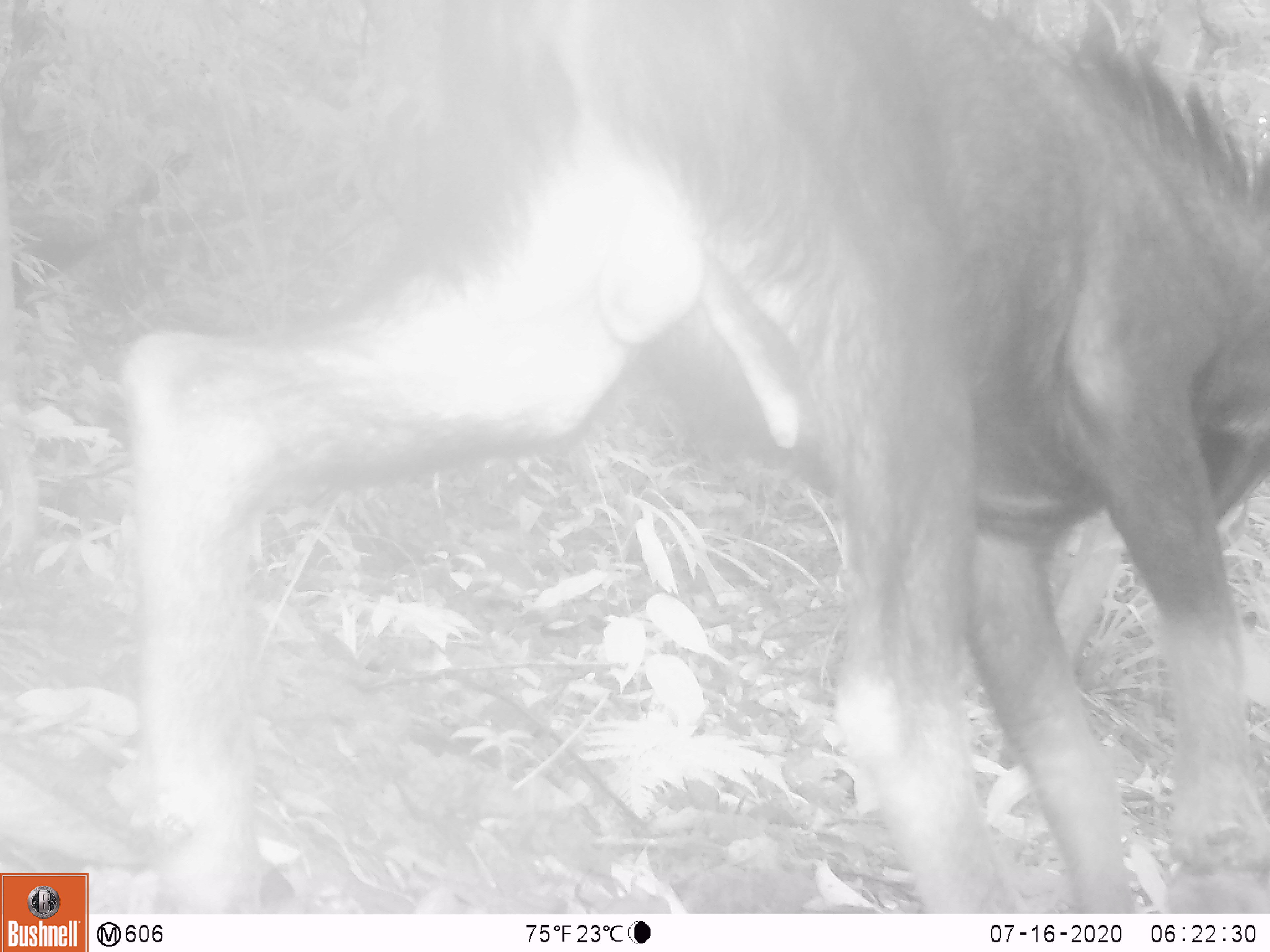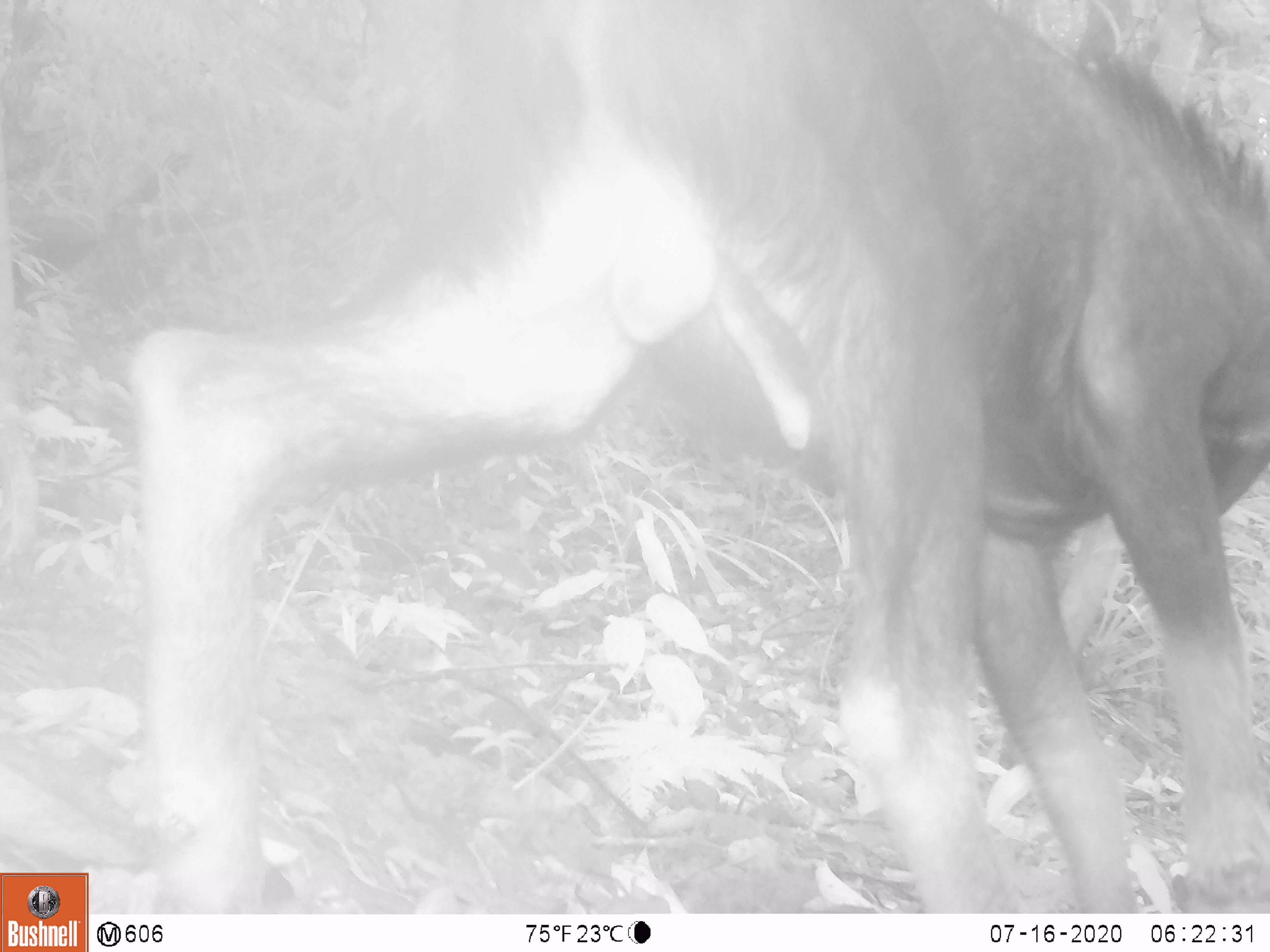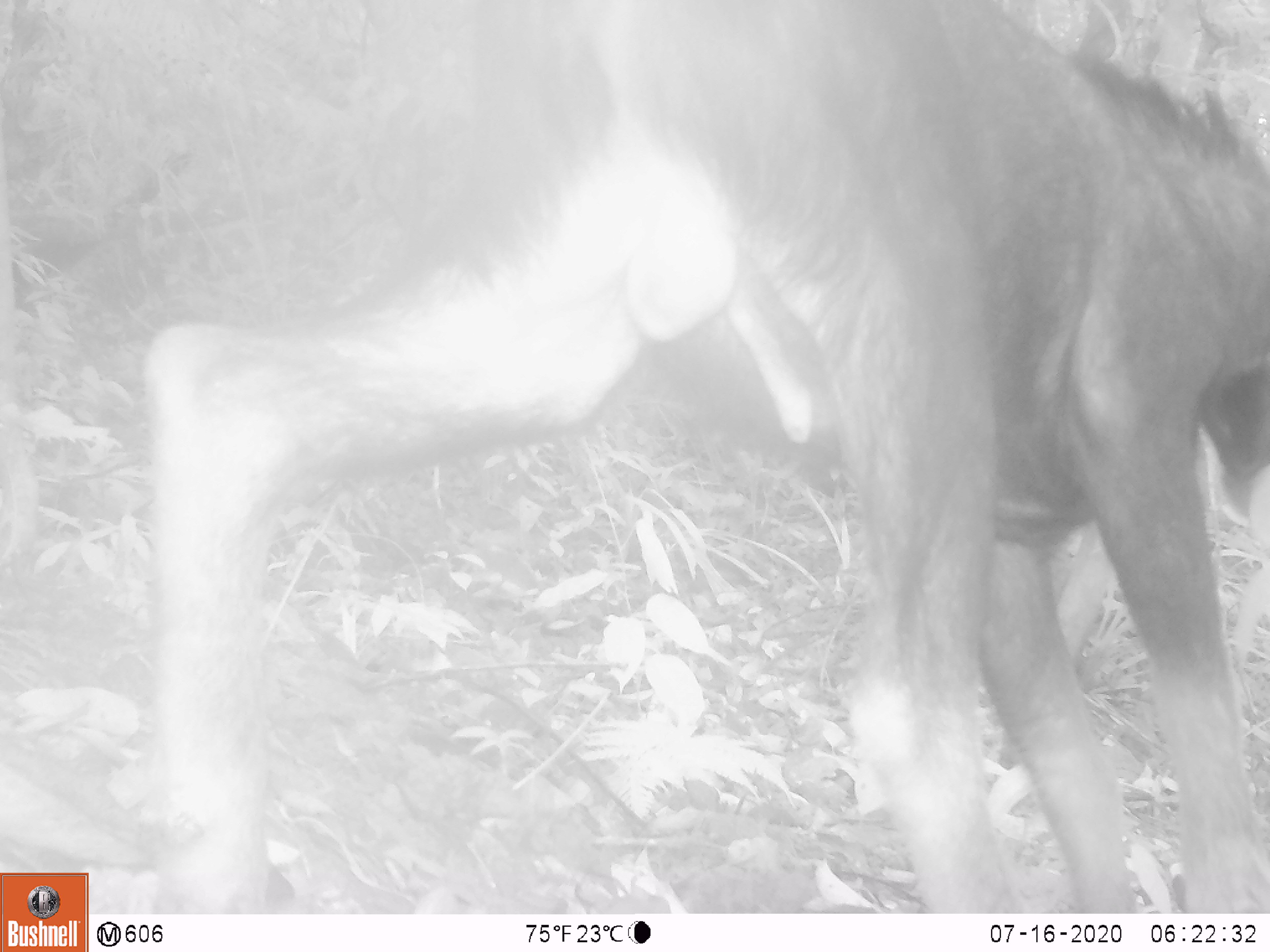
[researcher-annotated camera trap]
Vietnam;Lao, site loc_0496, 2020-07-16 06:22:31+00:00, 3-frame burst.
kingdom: Animalia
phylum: Chordata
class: Mammalia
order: Artiodactyla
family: Bovidae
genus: Capricornis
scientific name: Capricornis sumatraensis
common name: chinese serow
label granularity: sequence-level